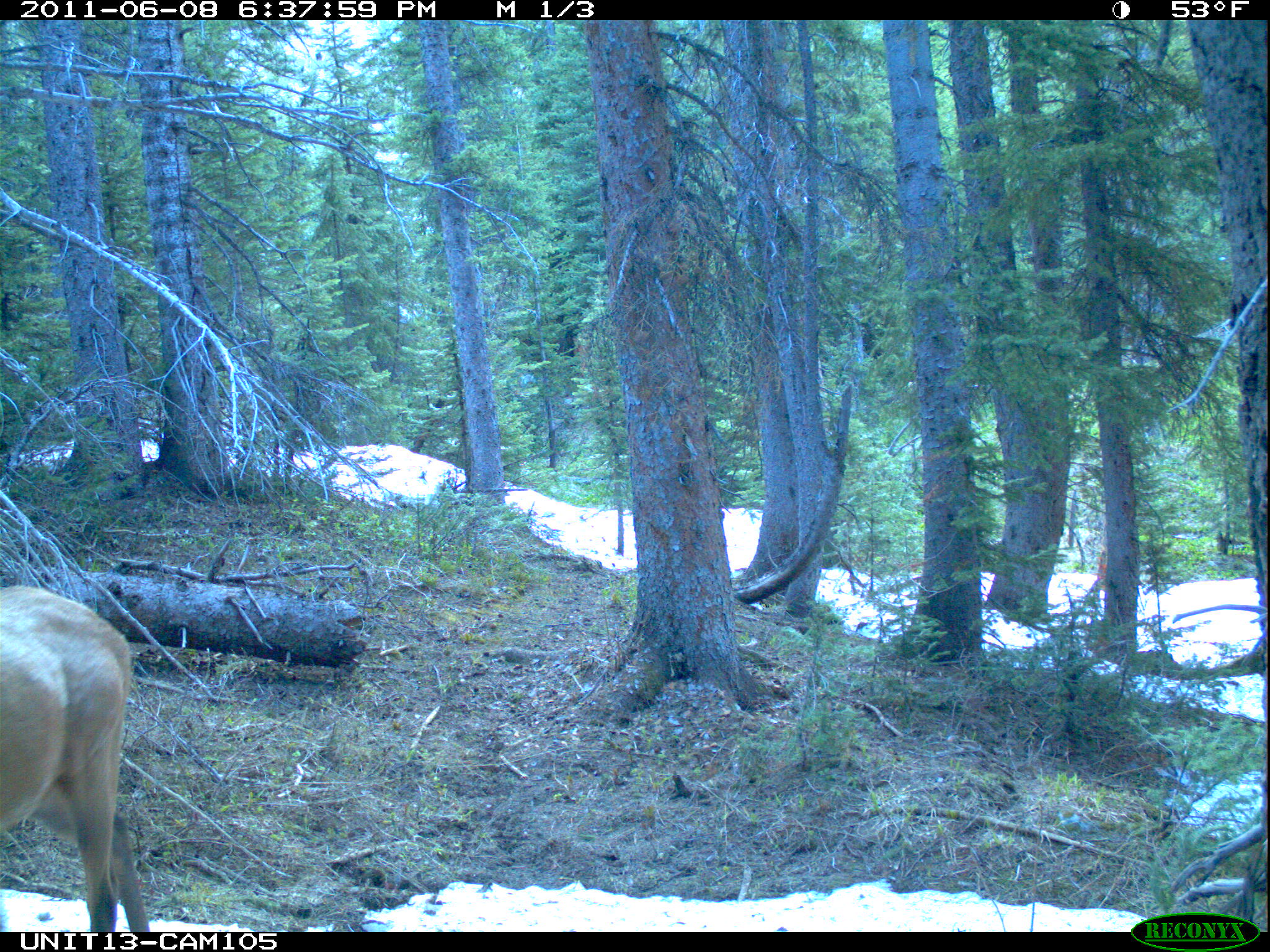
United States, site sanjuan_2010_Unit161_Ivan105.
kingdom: Animalia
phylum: Chordata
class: Mammalia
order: Artiodactyla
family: Cervidae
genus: Cervus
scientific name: Cervus elaphus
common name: red deer